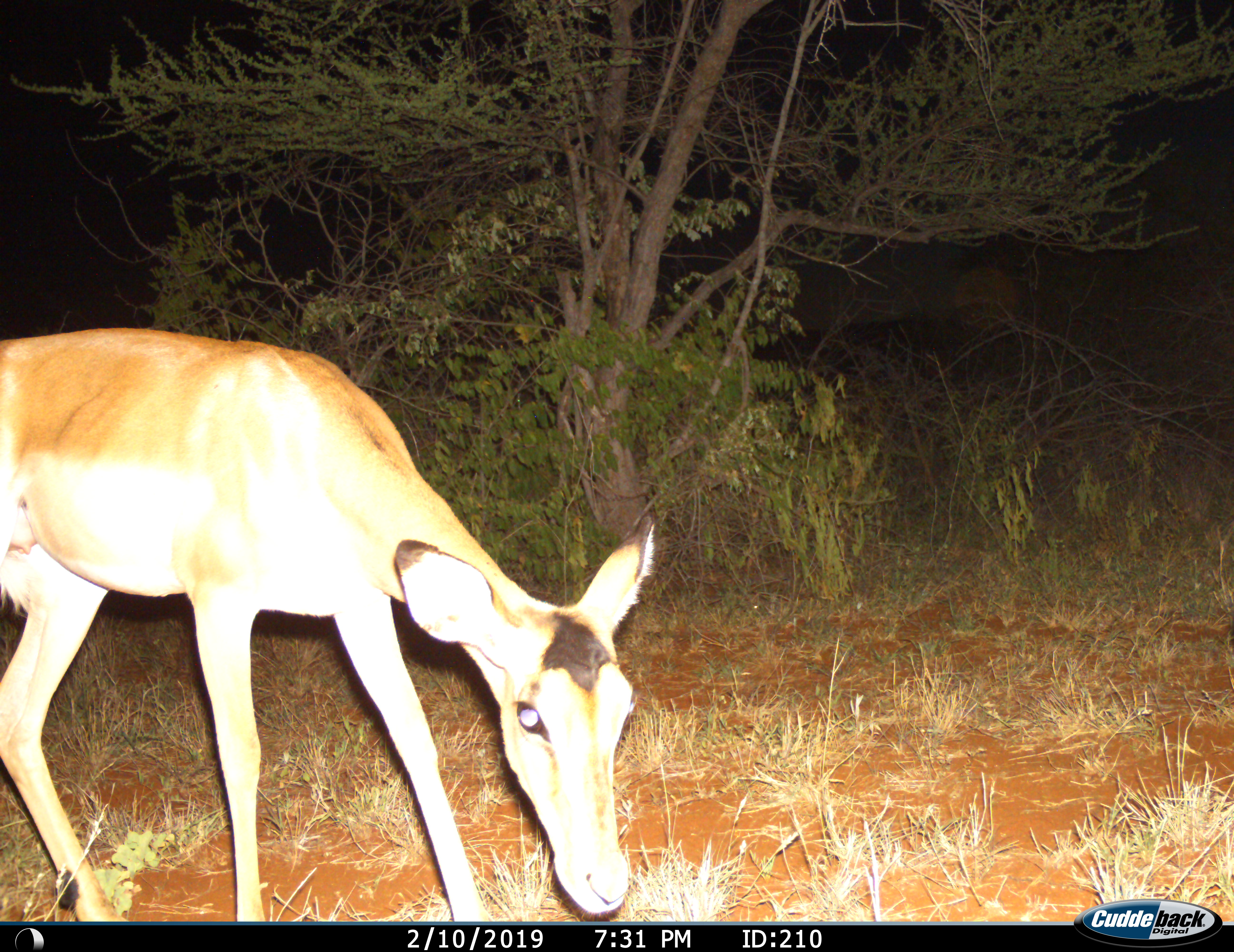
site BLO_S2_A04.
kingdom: Animalia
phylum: Chordata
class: Mammalia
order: Artiodactyla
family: Bovidae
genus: Aepyceros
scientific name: Aepyceros melampus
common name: impala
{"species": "impala (Aepyceros melampus)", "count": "1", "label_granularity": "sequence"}